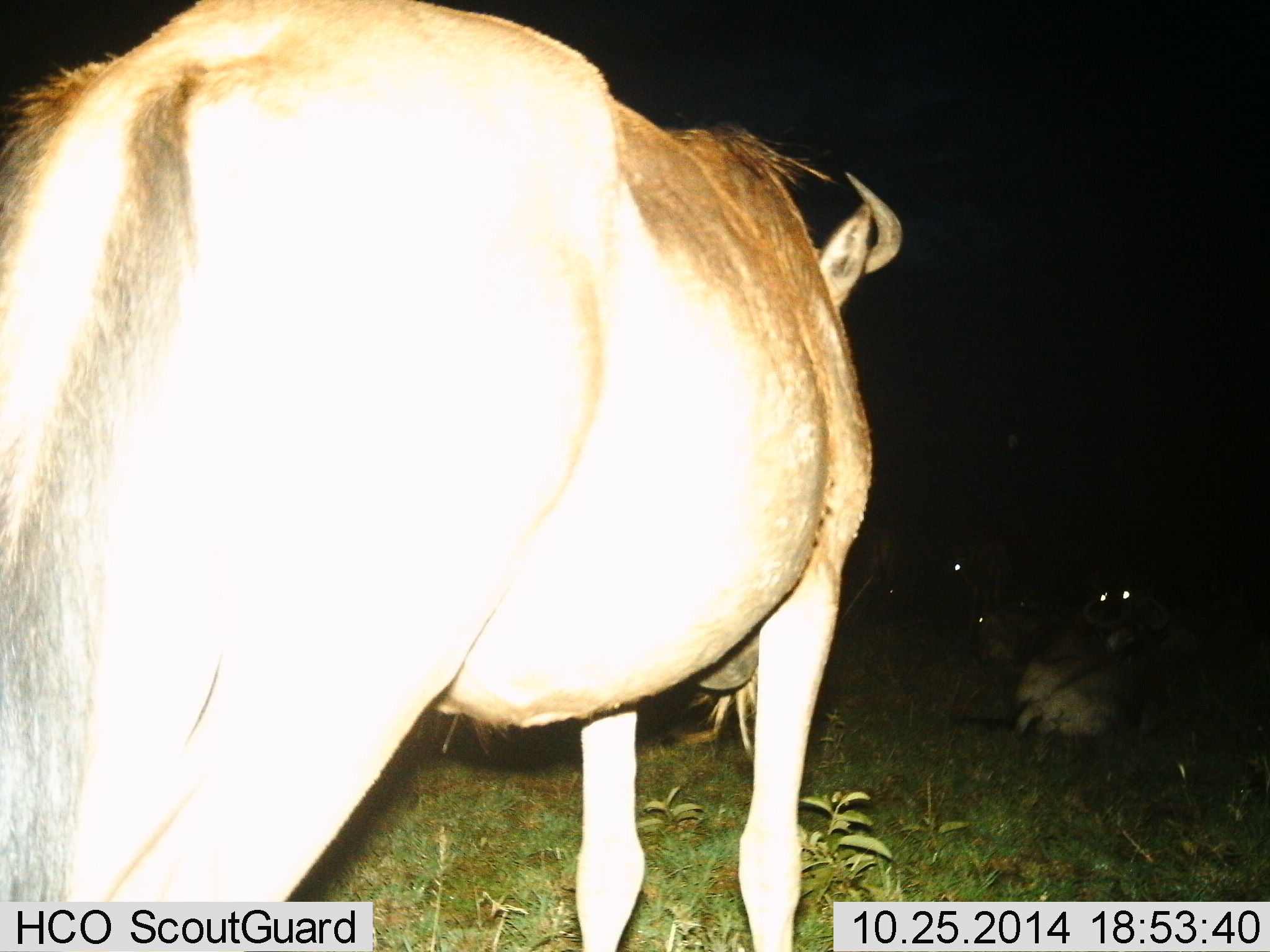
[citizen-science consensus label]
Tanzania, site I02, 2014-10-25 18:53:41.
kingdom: Animalia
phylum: Chordata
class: Mammalia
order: Artiodactyla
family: Bovidae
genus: Connochaetes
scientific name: Connochaetes taurinus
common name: blue wildebeest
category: wildebeest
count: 4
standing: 60%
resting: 60%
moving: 20%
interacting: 0%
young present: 0%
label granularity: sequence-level